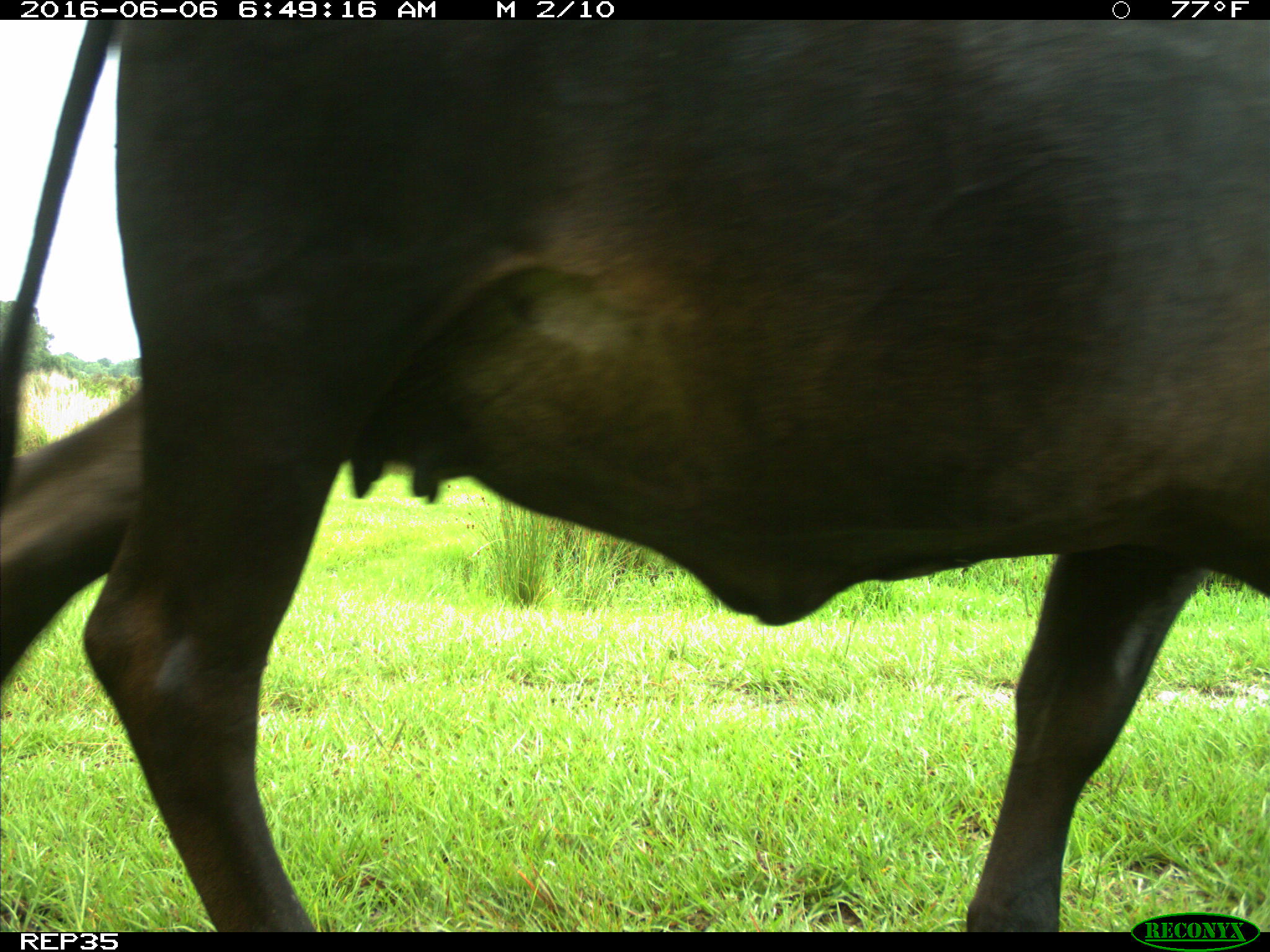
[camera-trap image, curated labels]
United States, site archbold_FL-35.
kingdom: Animalia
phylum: Chordata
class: Mammalia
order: Artiodactyla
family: Bovidae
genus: Bos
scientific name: Bos taurus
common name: domestic cow